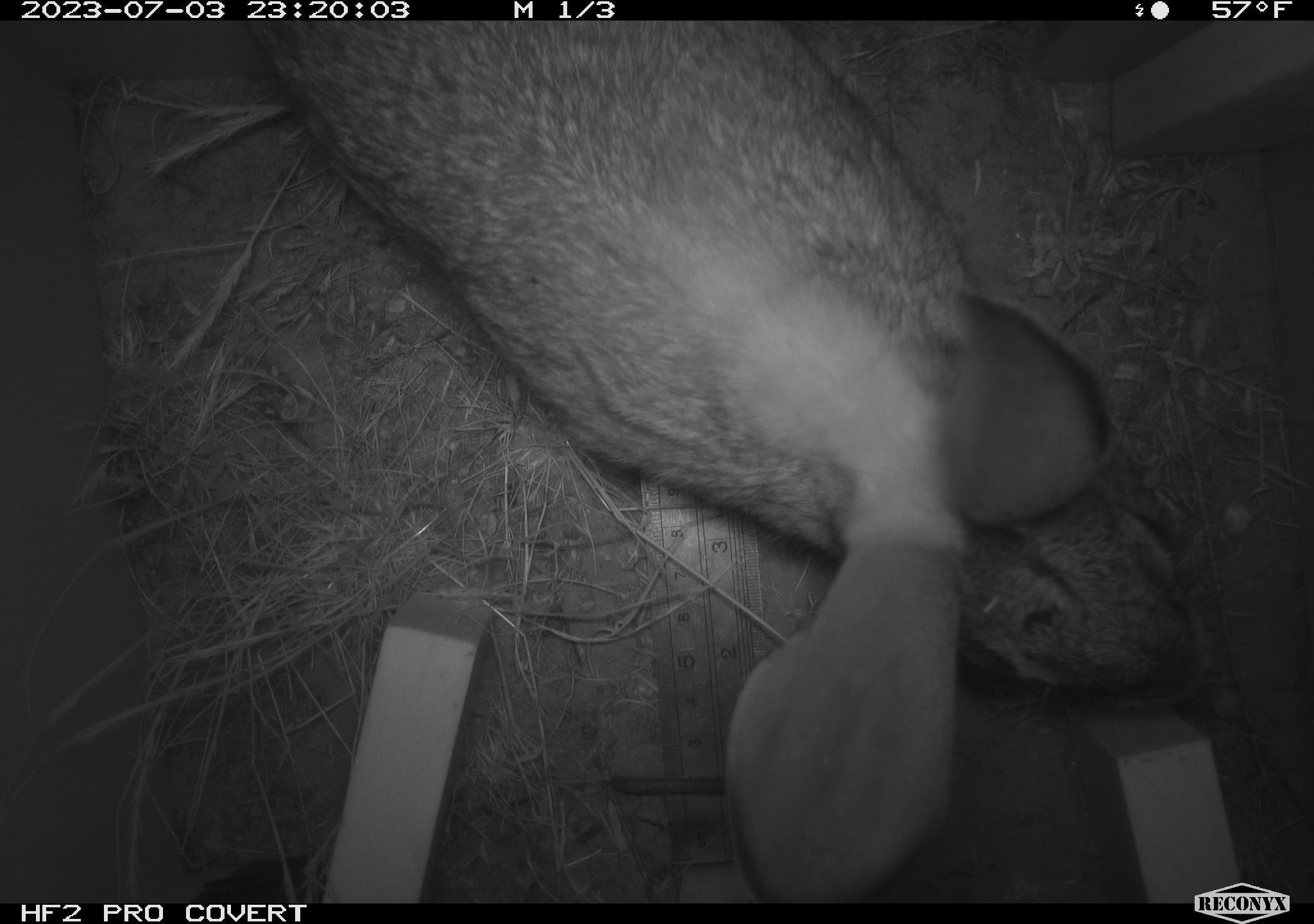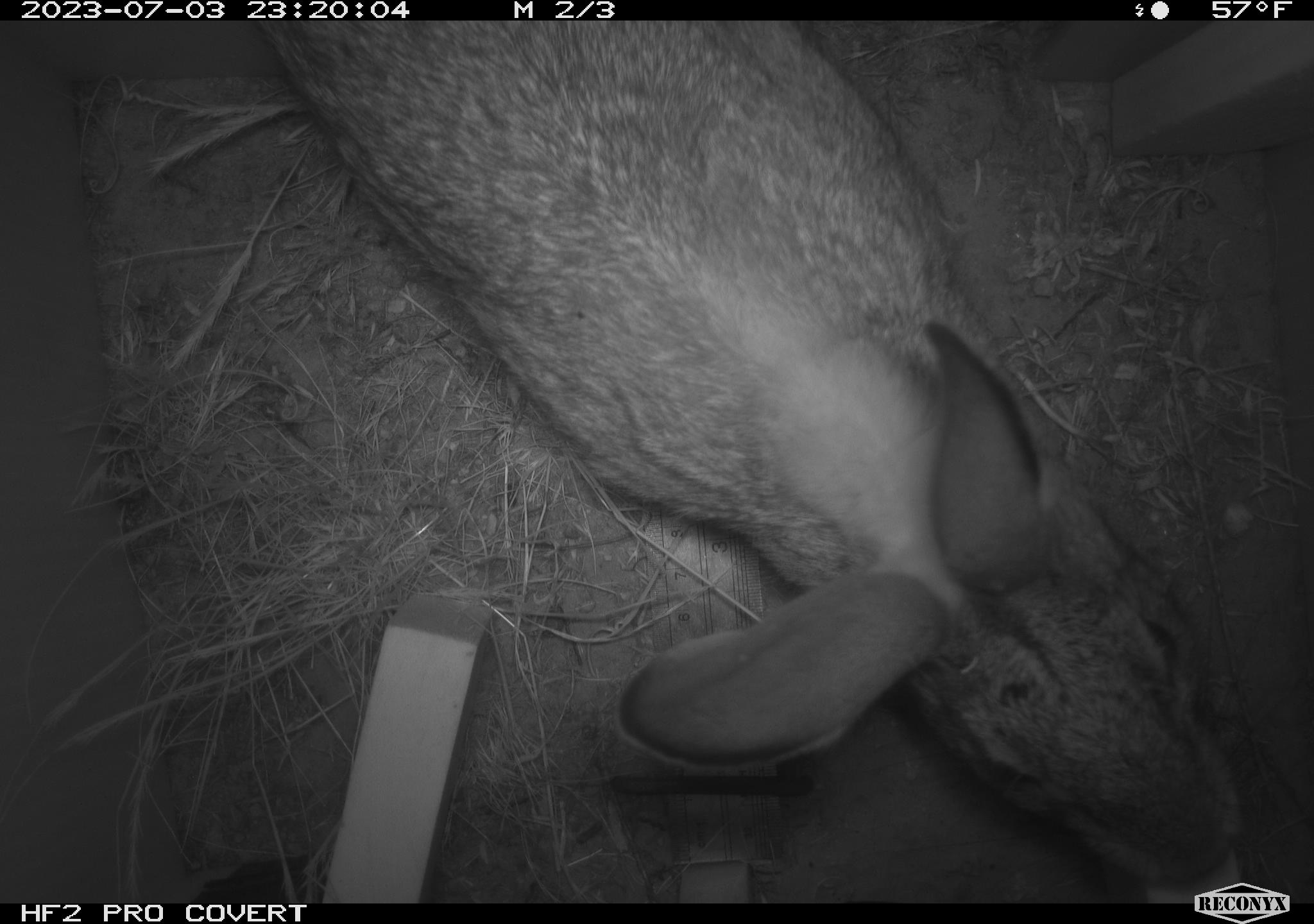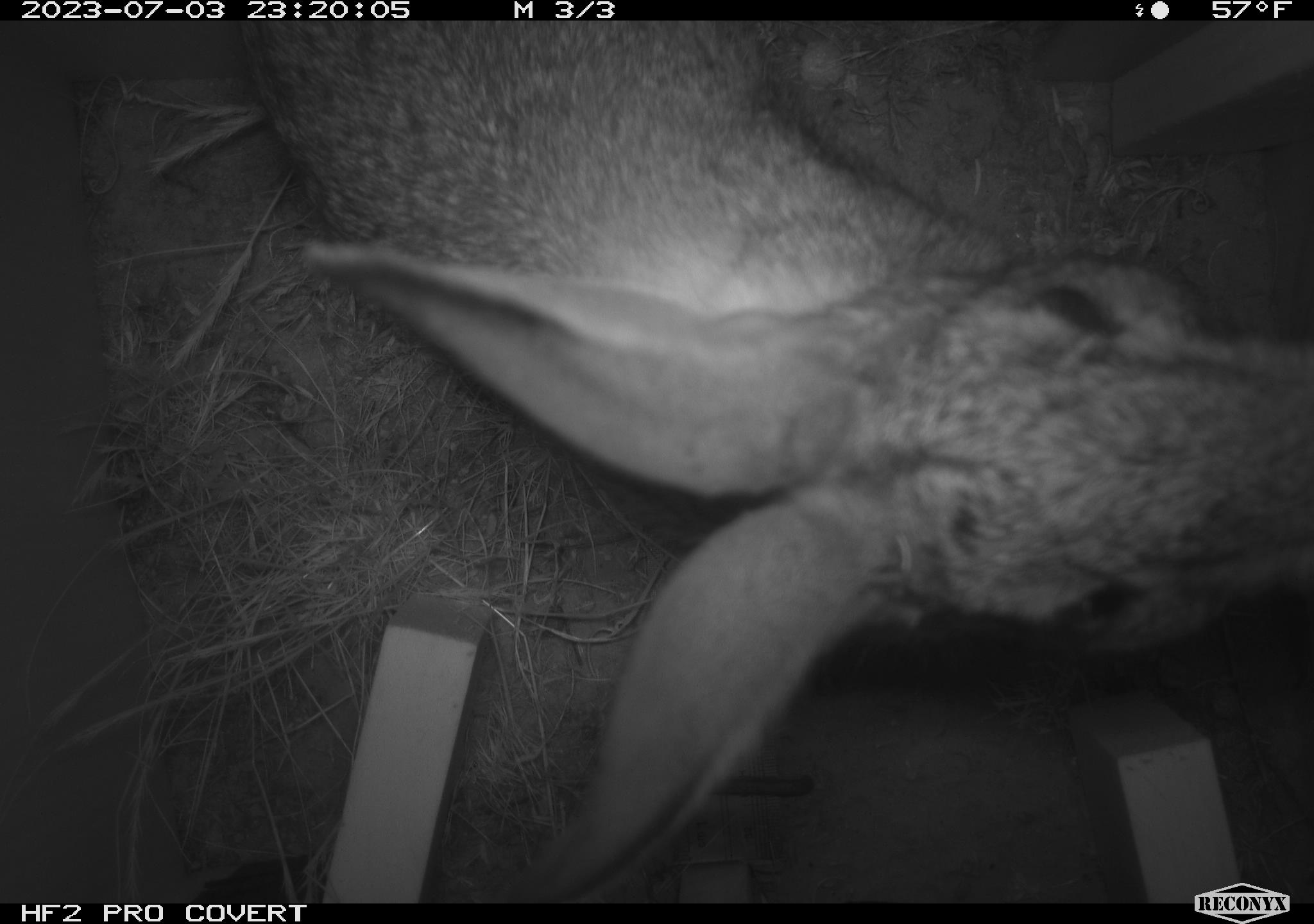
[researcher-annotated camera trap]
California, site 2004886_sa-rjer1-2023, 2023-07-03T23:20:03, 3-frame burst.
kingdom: Animalia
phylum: Chordata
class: Mammalia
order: Lagomorpha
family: Leporidae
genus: Sylvilagus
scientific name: Sylvilagus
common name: cottontail rabbits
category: sylvilagus species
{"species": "sylvilagus species (cottontail rabbits) (Sylvilagus)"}